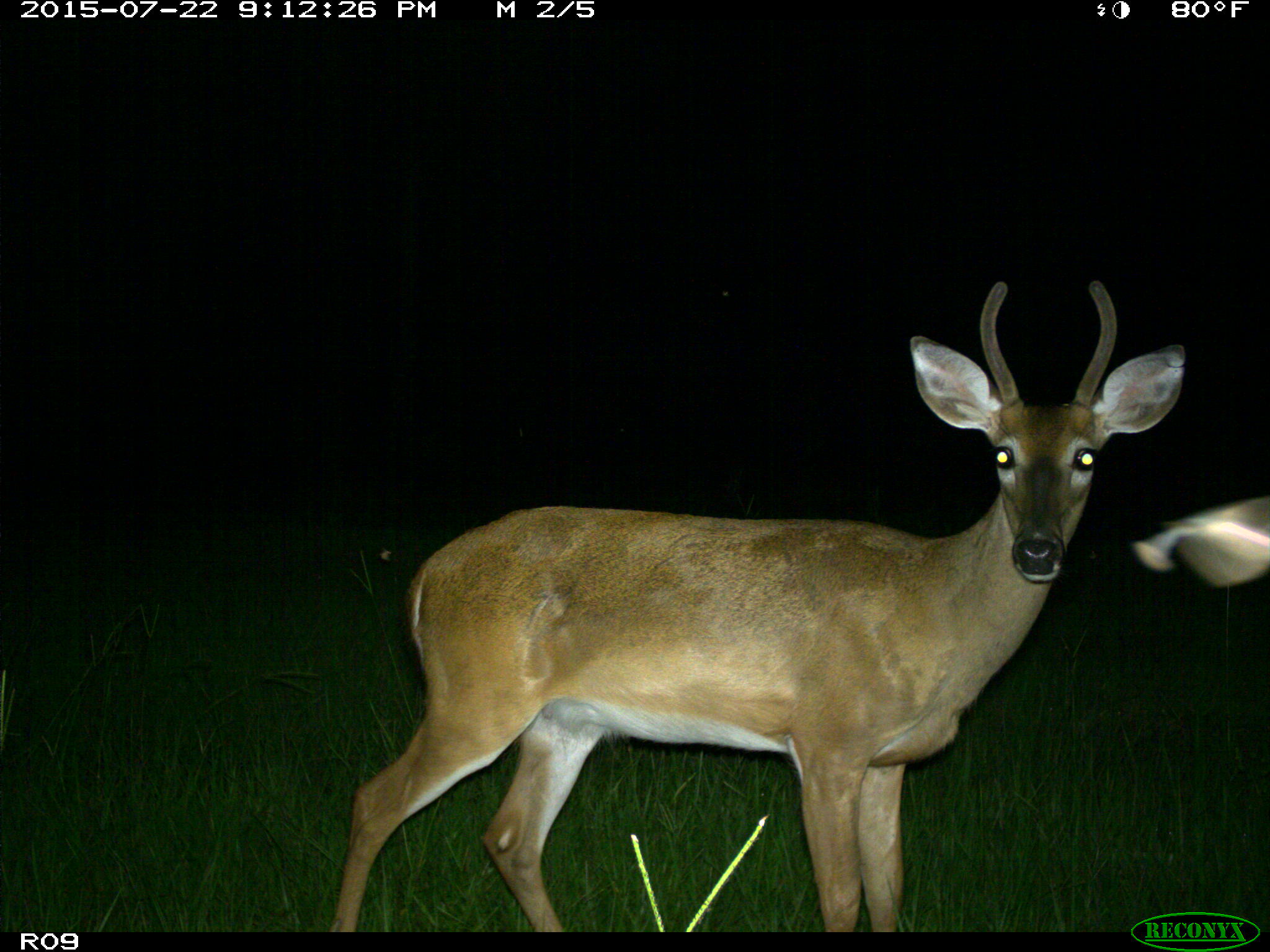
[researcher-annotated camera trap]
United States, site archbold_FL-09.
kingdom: Animalia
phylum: Chordata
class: Mammalia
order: Artiodactyla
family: Cervidae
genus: Odocoileus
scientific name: Odocoileus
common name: deer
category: unidentified deer